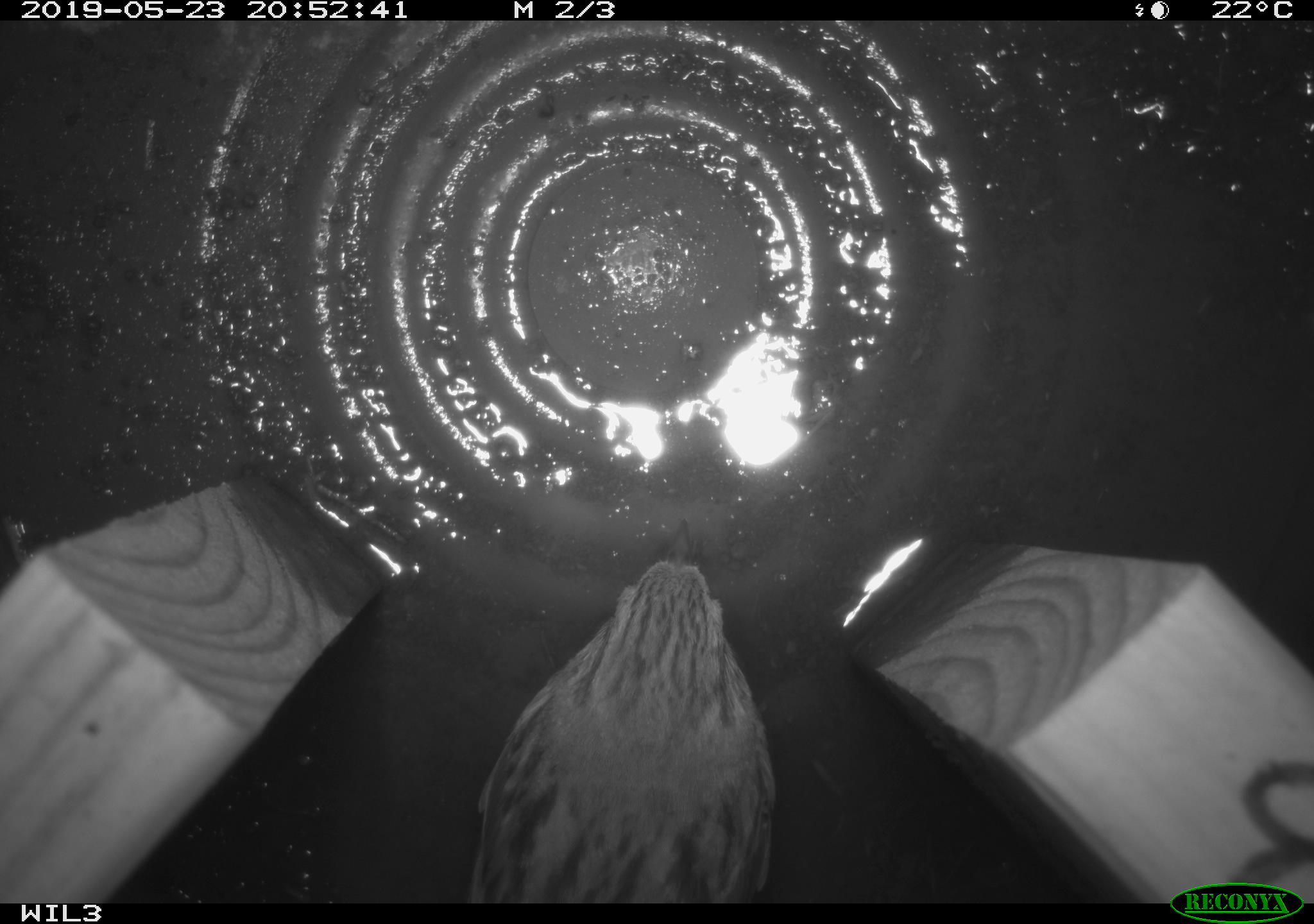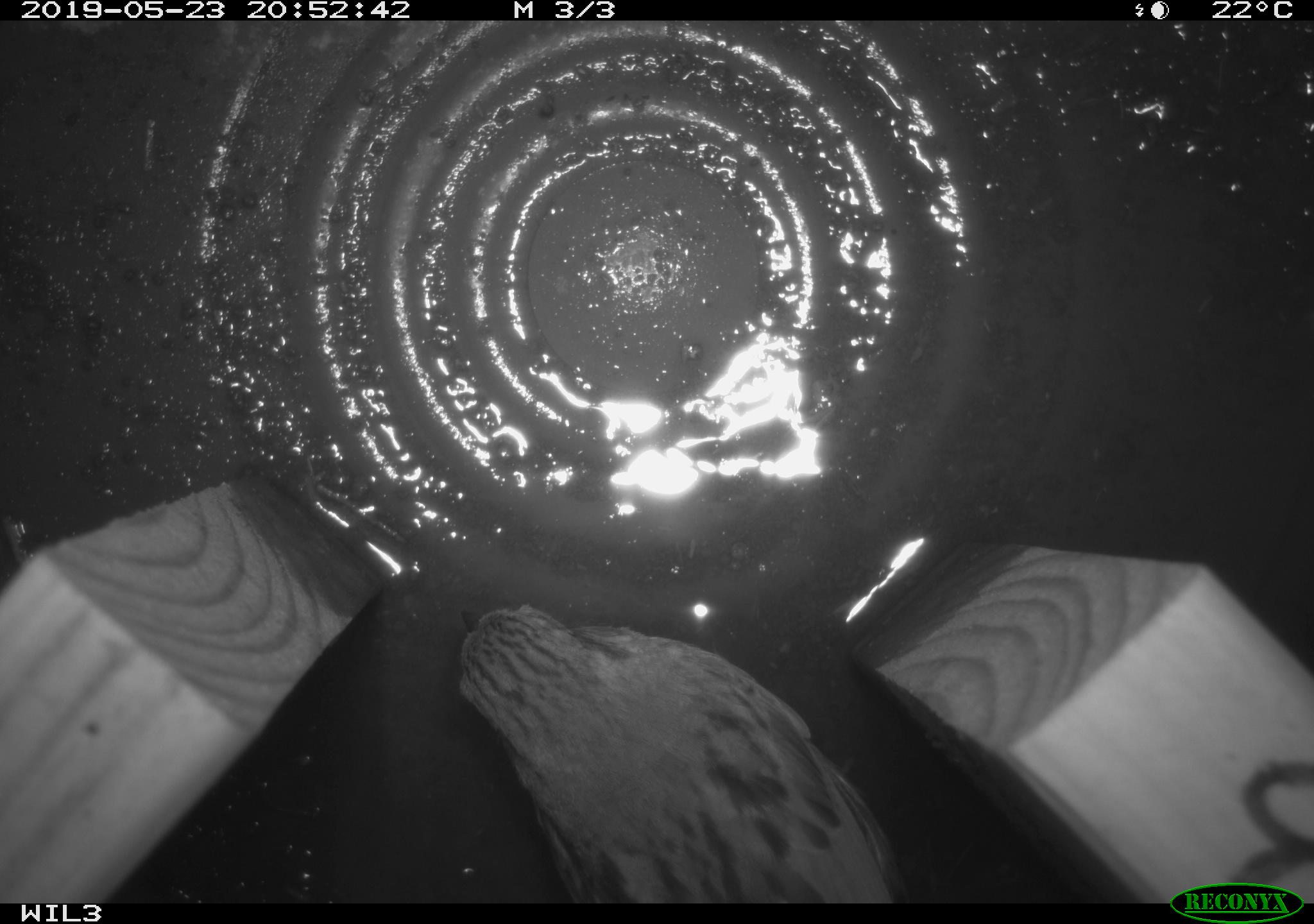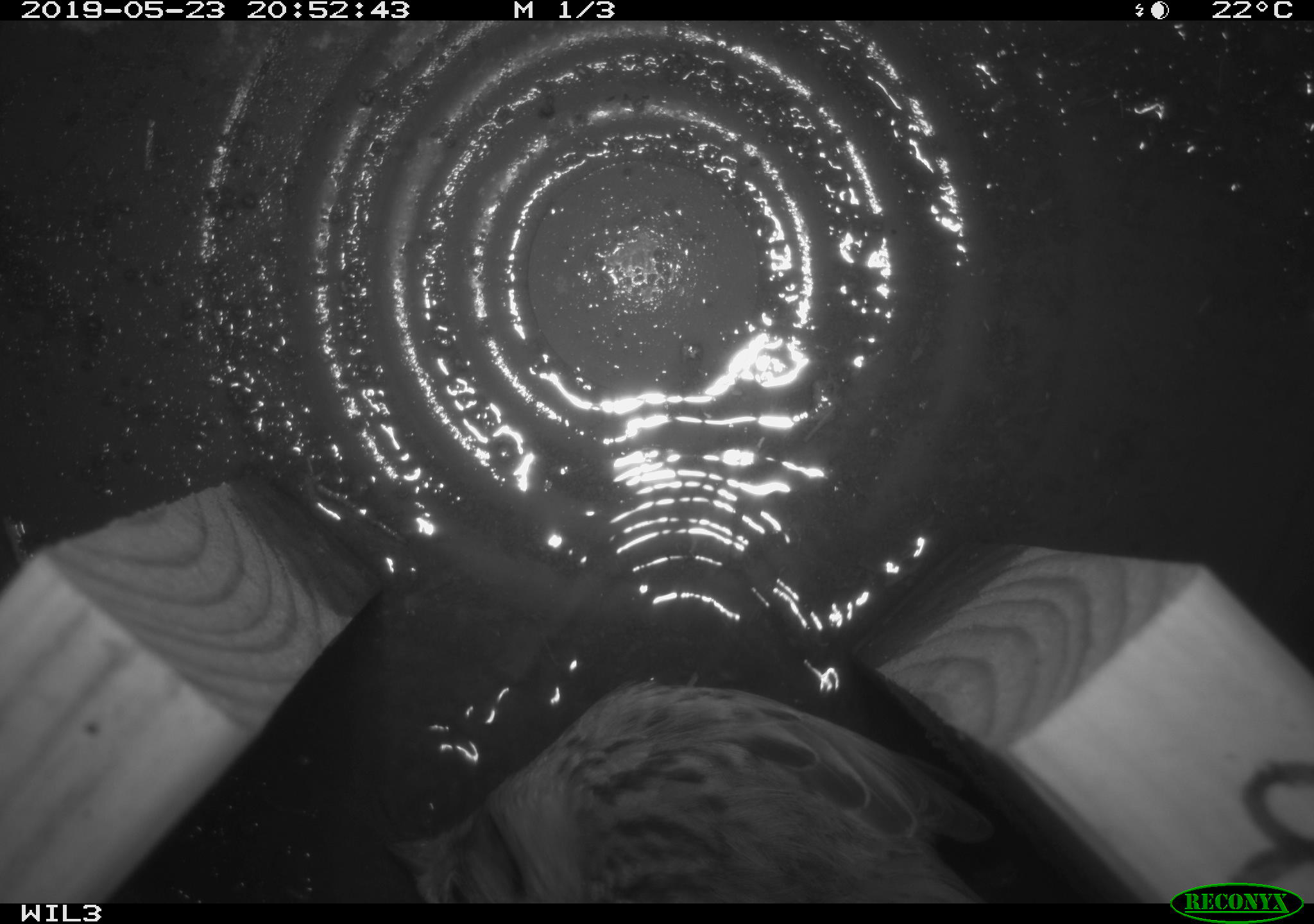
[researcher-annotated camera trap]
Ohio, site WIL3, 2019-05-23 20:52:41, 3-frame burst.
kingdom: Animalia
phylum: Chordata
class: Aves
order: Passeriformes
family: Passerellidae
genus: Melospiza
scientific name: Melospiza melodia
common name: song sparrow